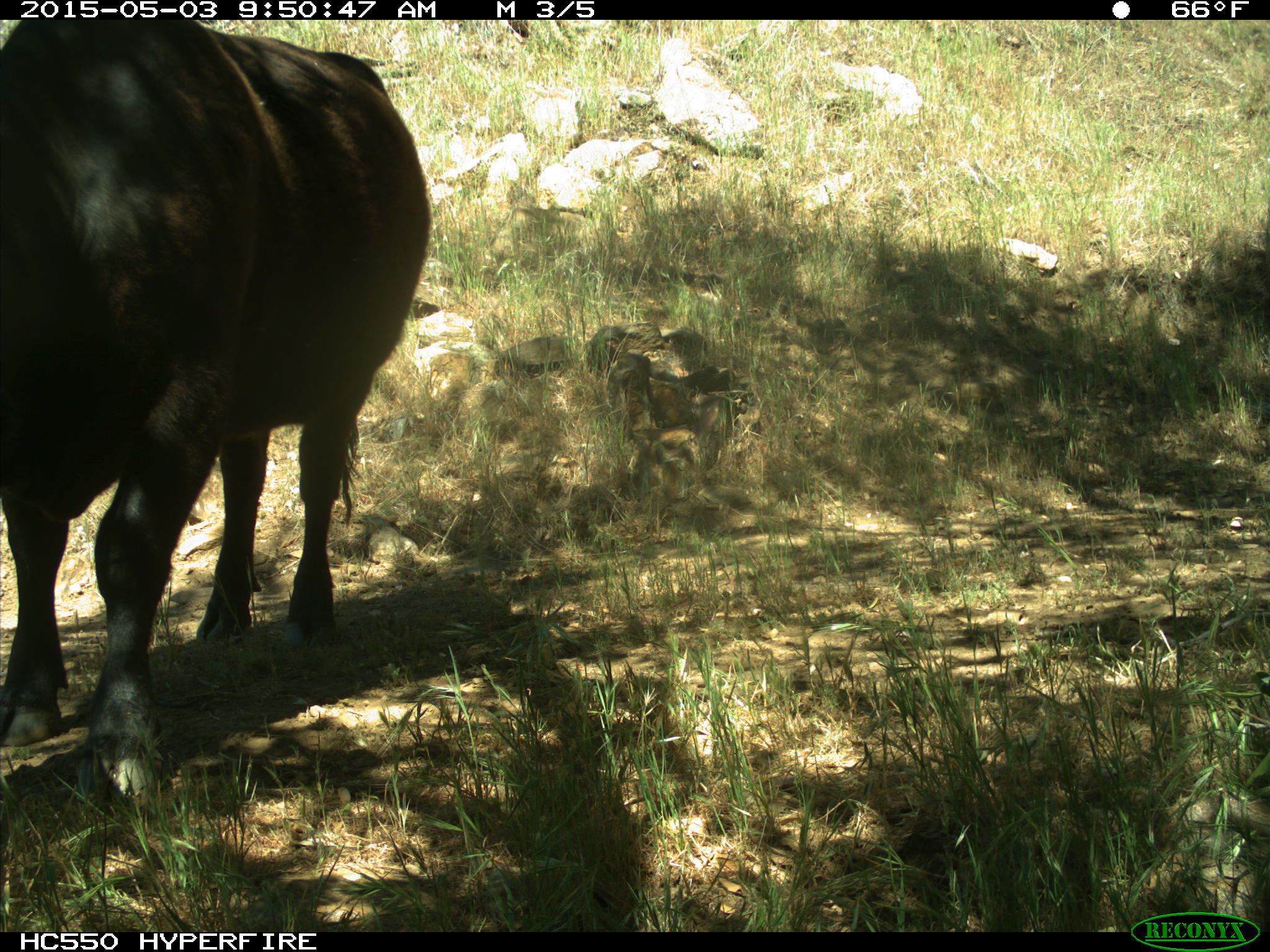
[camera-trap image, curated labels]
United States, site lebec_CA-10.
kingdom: Animalia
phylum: Chordata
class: Mammalia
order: Artiodactyla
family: Bovidae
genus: Bos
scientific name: Bos taurus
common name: domestic cow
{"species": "Bos taurus (domestic cow)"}